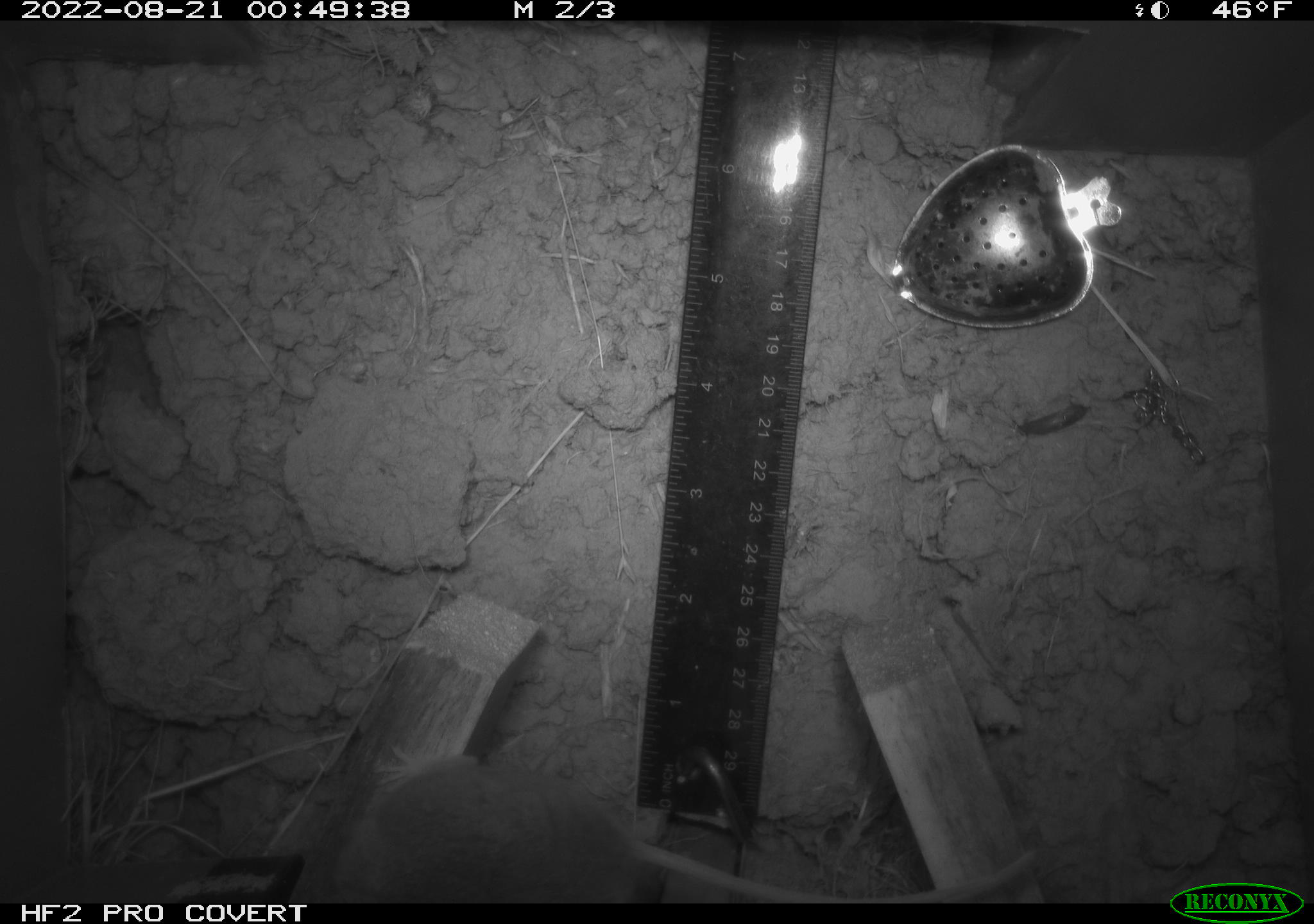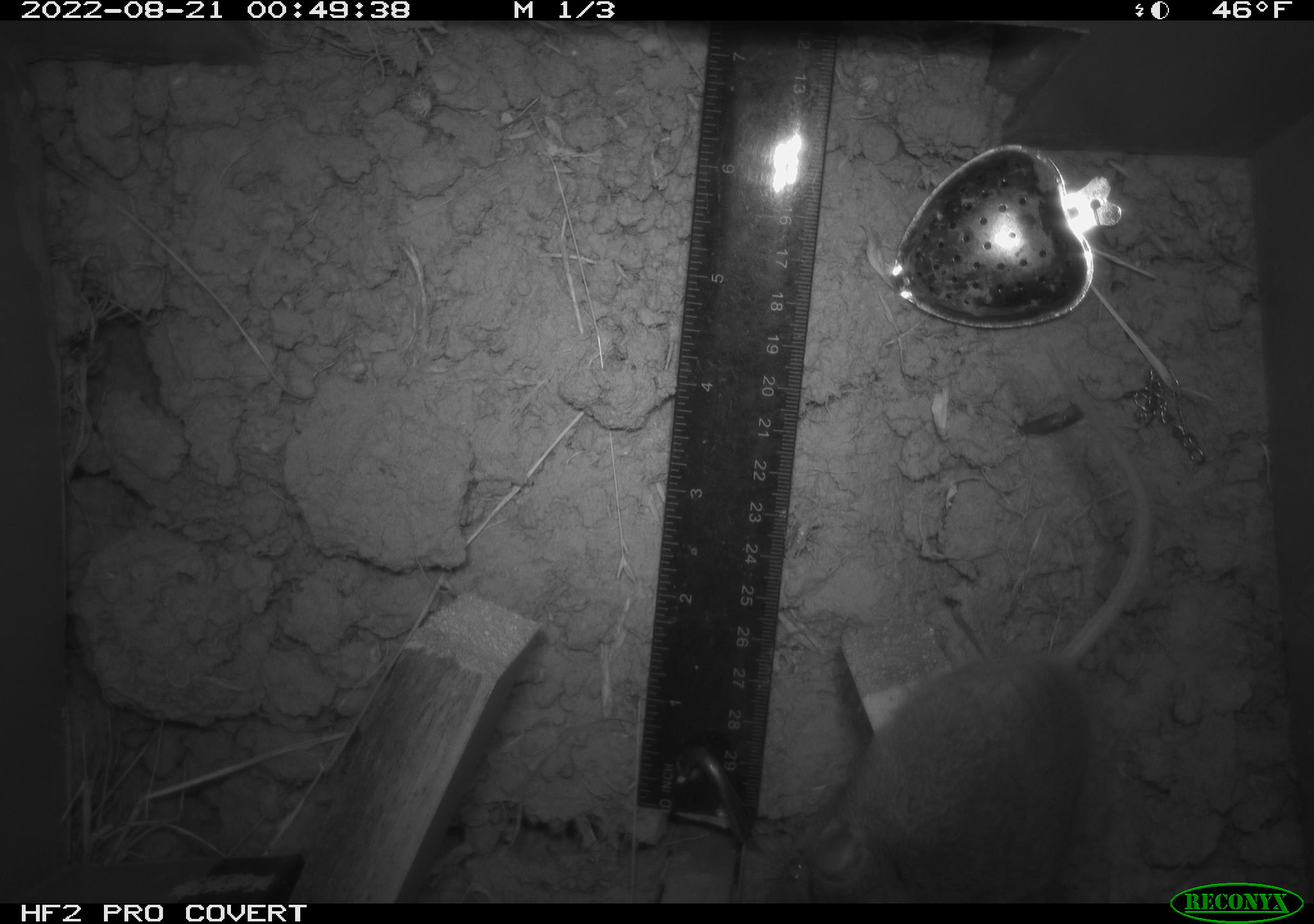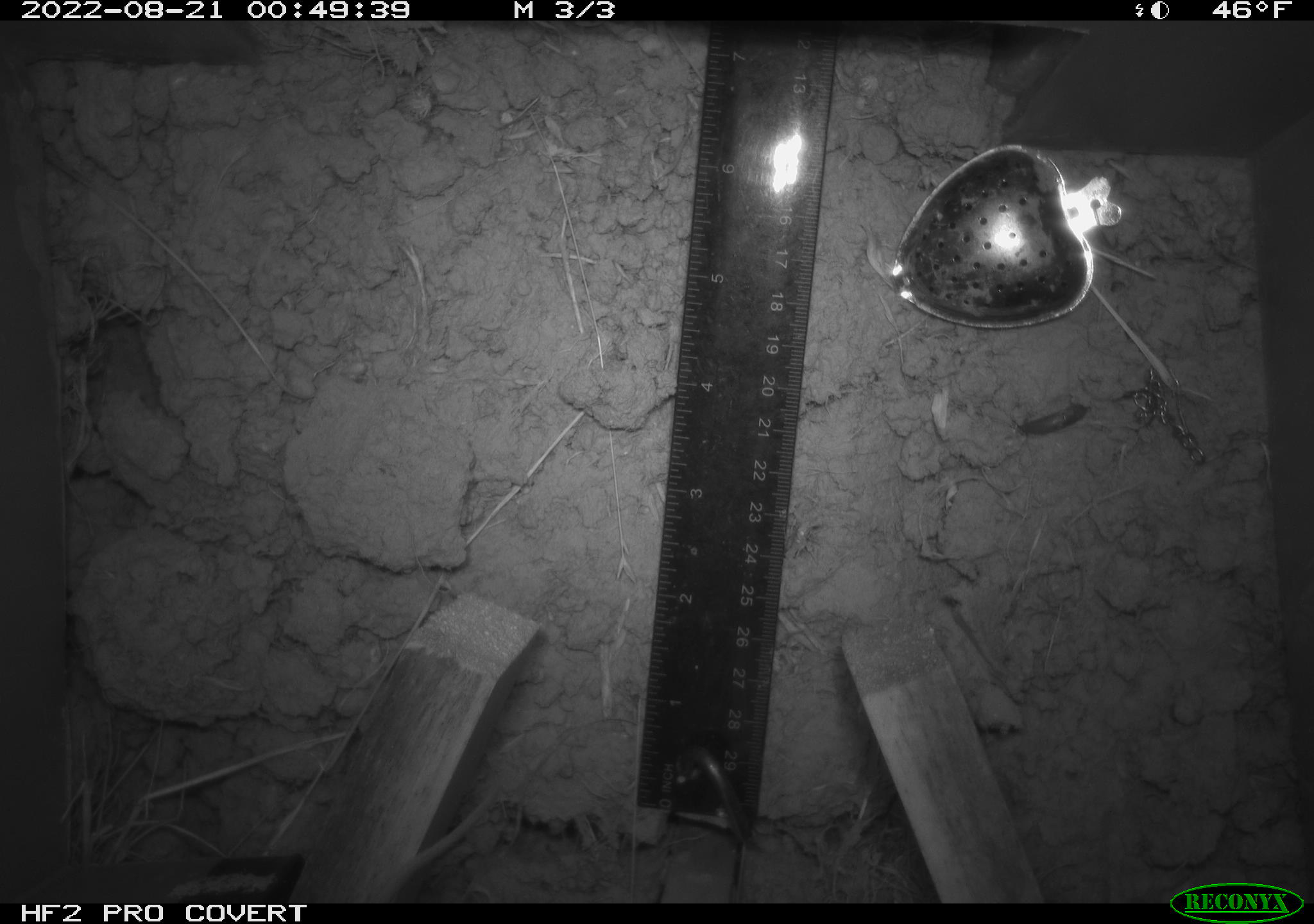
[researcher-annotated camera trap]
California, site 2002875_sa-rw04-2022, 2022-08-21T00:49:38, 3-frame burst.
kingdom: Animalia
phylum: Chordata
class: Mammalia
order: Rodentia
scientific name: Rodentia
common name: mouse species